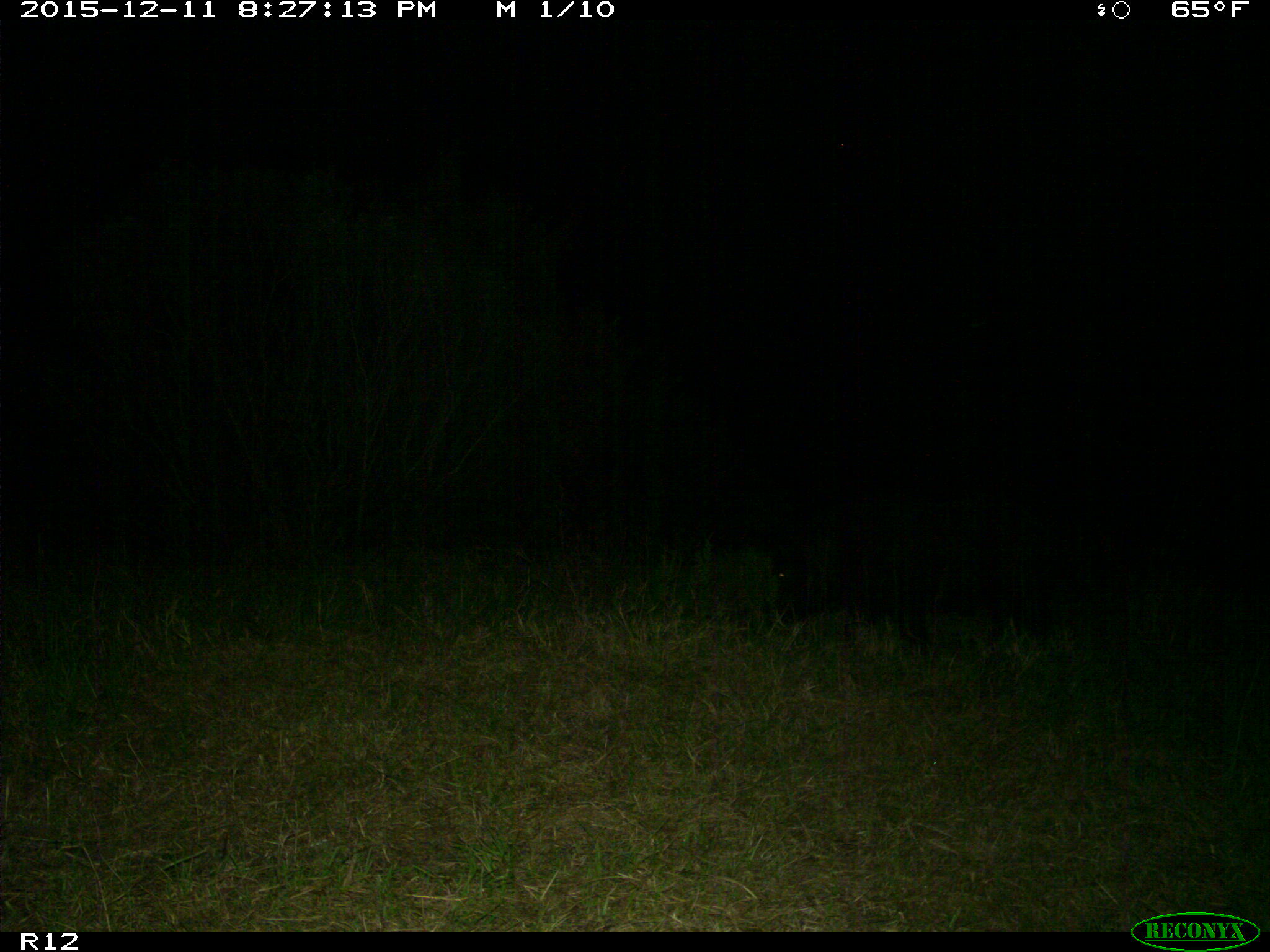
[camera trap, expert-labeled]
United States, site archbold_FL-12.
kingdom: Animalia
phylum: Chordata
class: Mammalia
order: Artiodactyla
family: Suidae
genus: Sus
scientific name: Sus scrofa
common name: wild boar